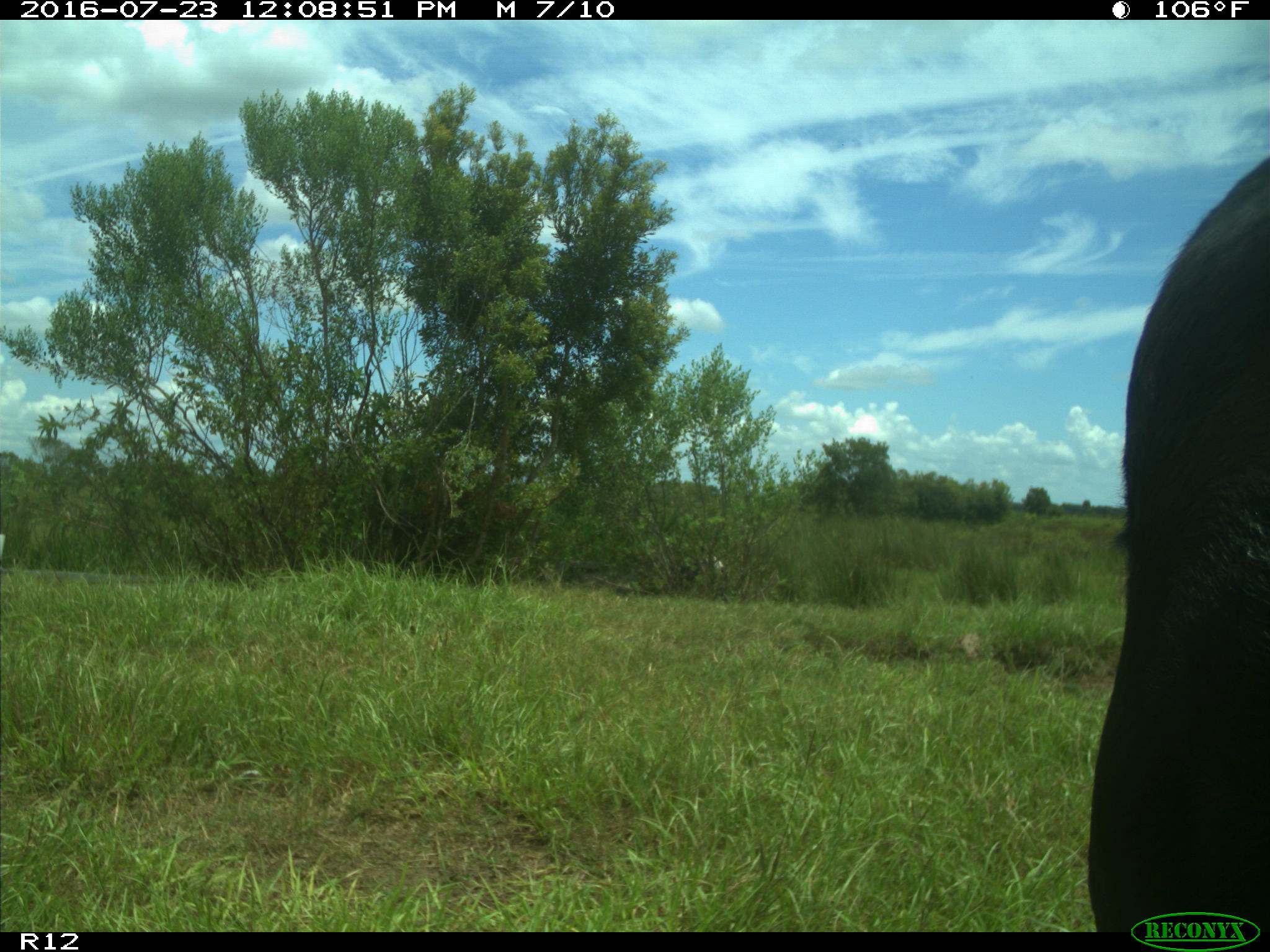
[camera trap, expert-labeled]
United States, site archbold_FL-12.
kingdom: Animalia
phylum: Chordata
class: Mammalia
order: Artiodactyla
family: Bovidae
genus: Bos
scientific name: Bos taurus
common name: domestic cow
Bos taurus (domestic cow).